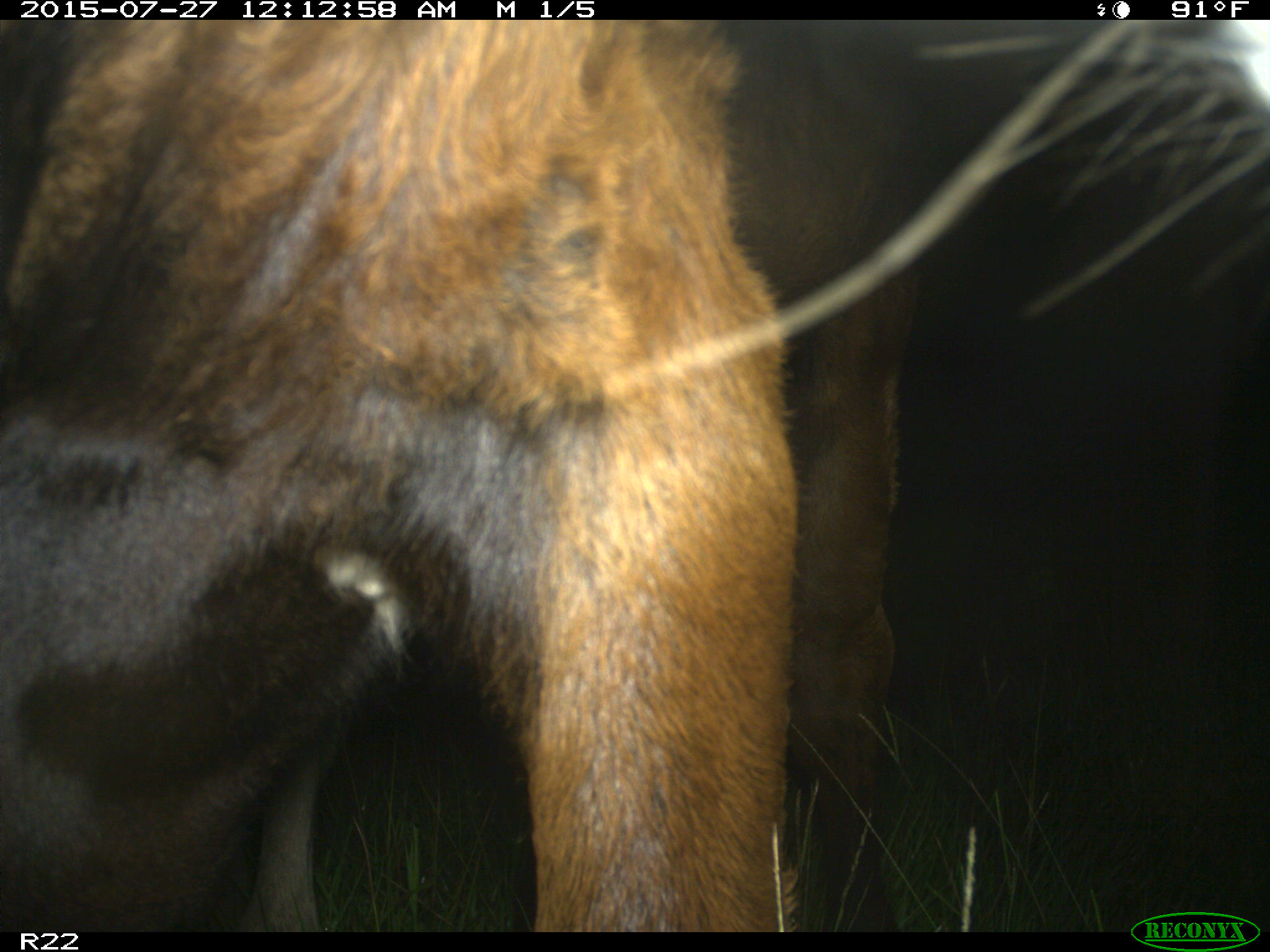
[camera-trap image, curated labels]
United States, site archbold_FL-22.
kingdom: Animalia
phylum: Chordata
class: Mammalia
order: Artiodactyla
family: Bovidae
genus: Bos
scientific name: Bos taurus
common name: domestic cow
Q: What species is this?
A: Bos taurus (domestic cow).